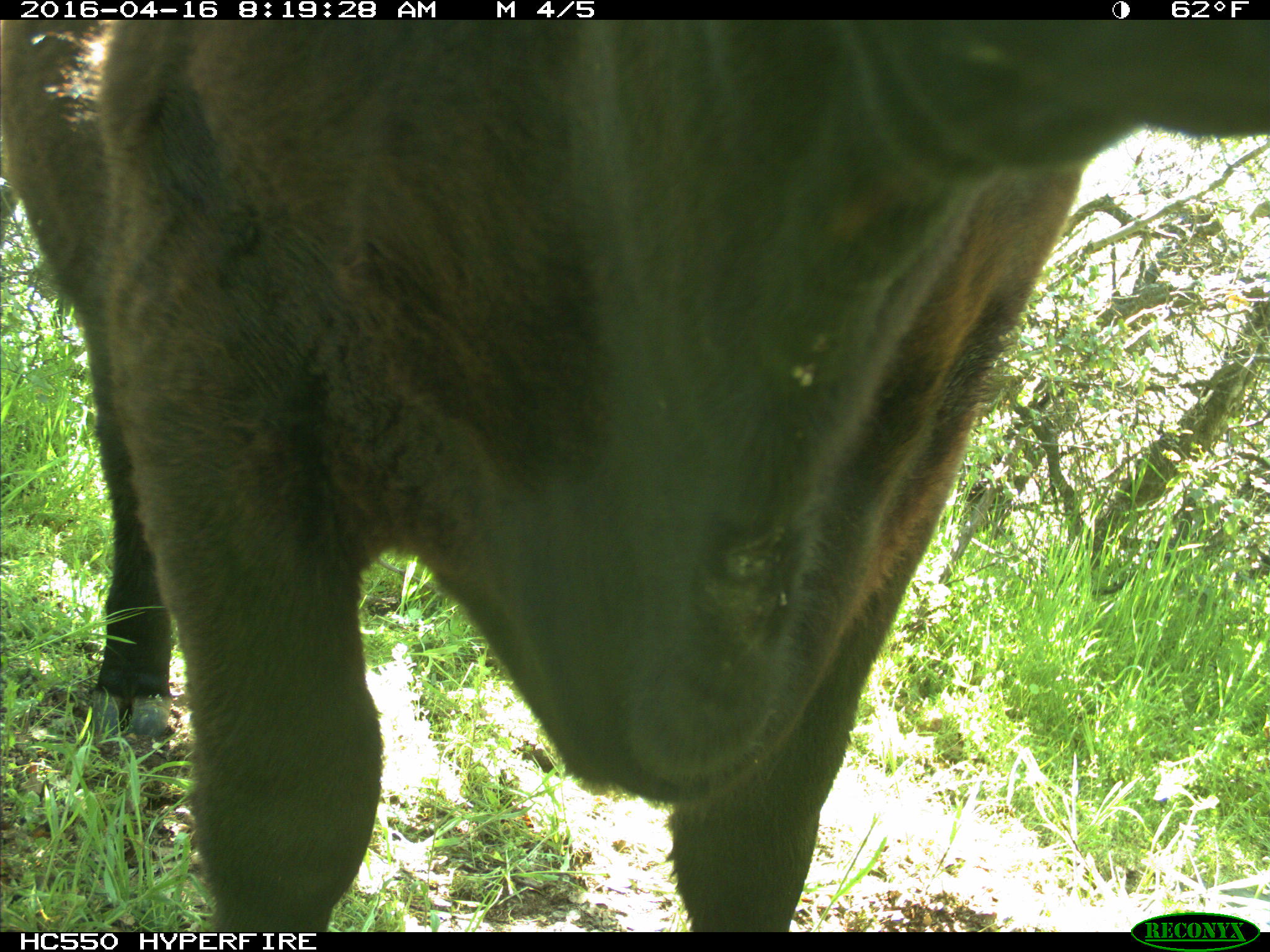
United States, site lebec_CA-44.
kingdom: Animalia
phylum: Chordata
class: Mammalia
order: Artiodactyla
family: Bovidae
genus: Bos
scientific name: Bos taurus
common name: domestic cow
Bos taurus (domestic cow).